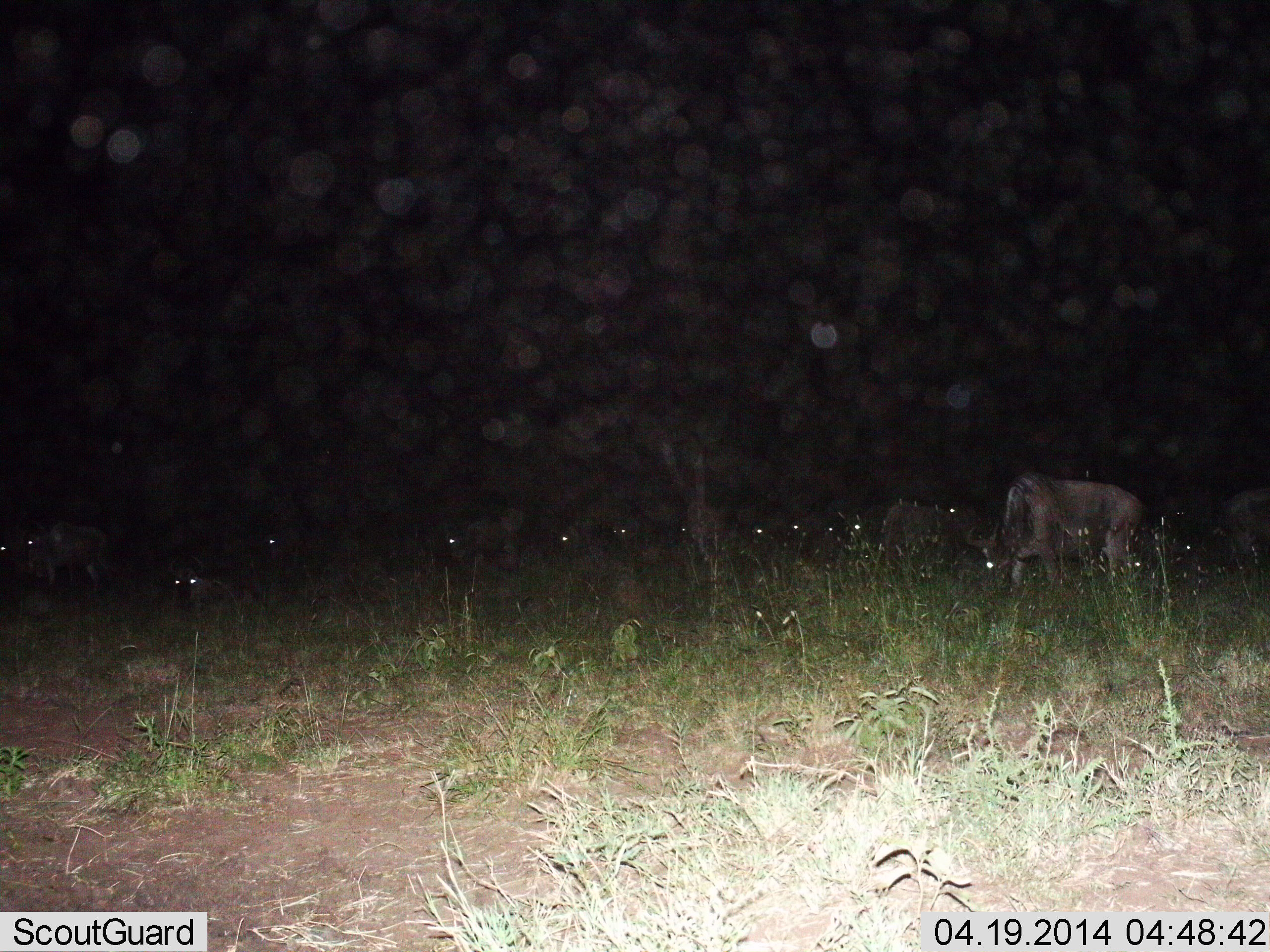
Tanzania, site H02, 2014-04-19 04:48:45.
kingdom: Animalia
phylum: Chordata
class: Mammalia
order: Artiodactyla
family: Bovidae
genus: Connochaetes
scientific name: Connochaetes taurinus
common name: blue wildebeest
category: wildebeest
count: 11-50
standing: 80%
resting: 20%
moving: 30%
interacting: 0%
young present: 0%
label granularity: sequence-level